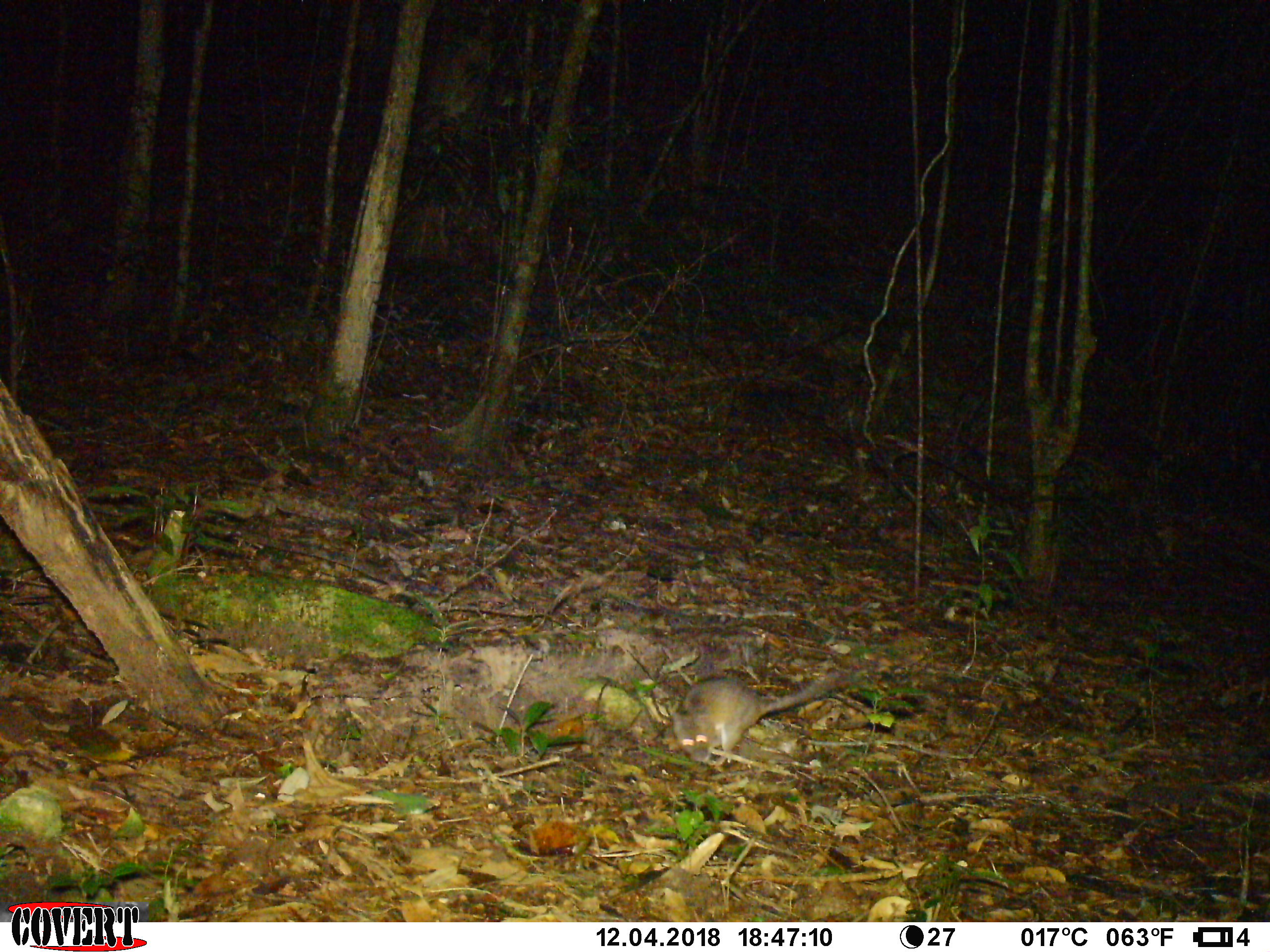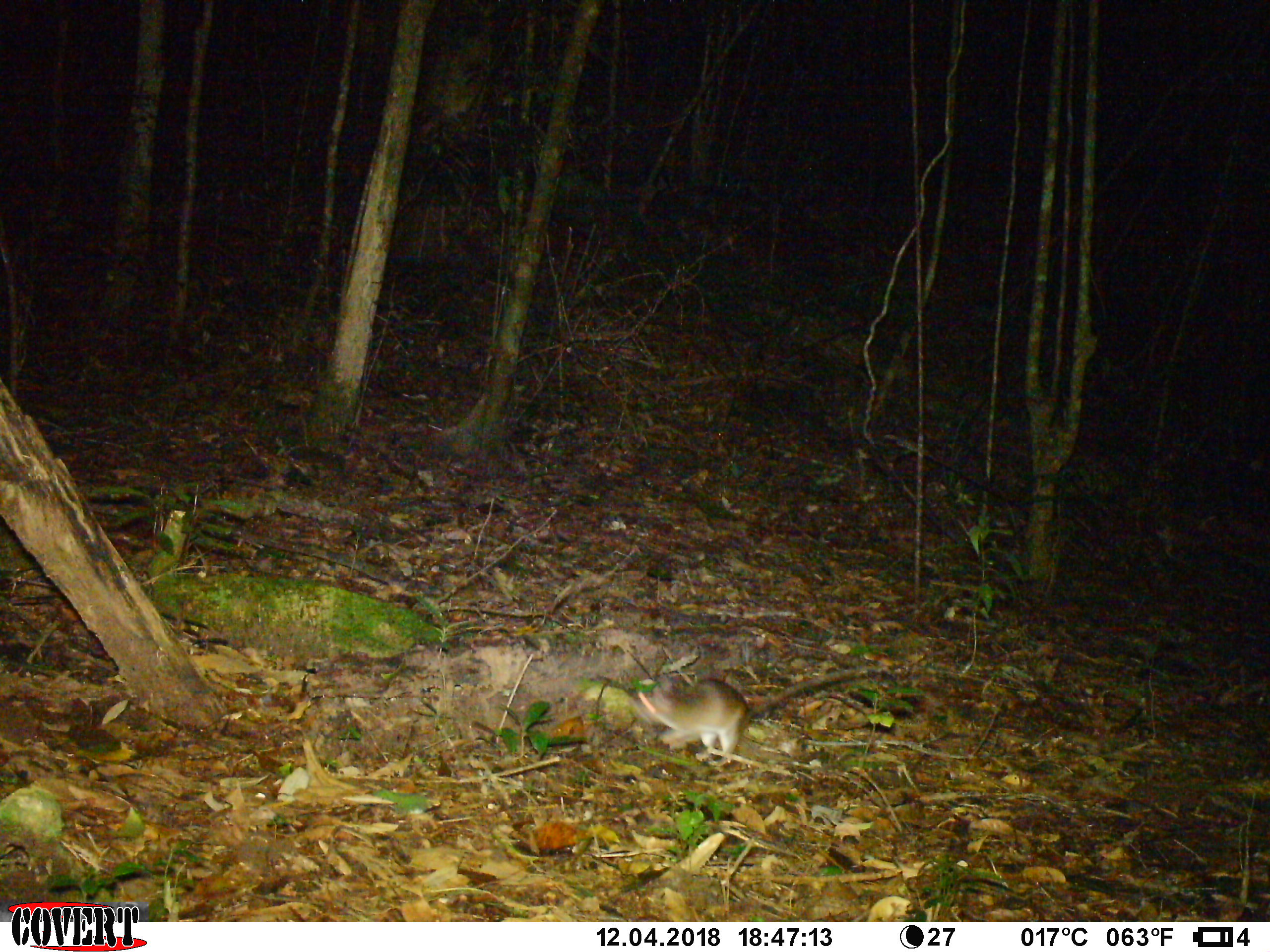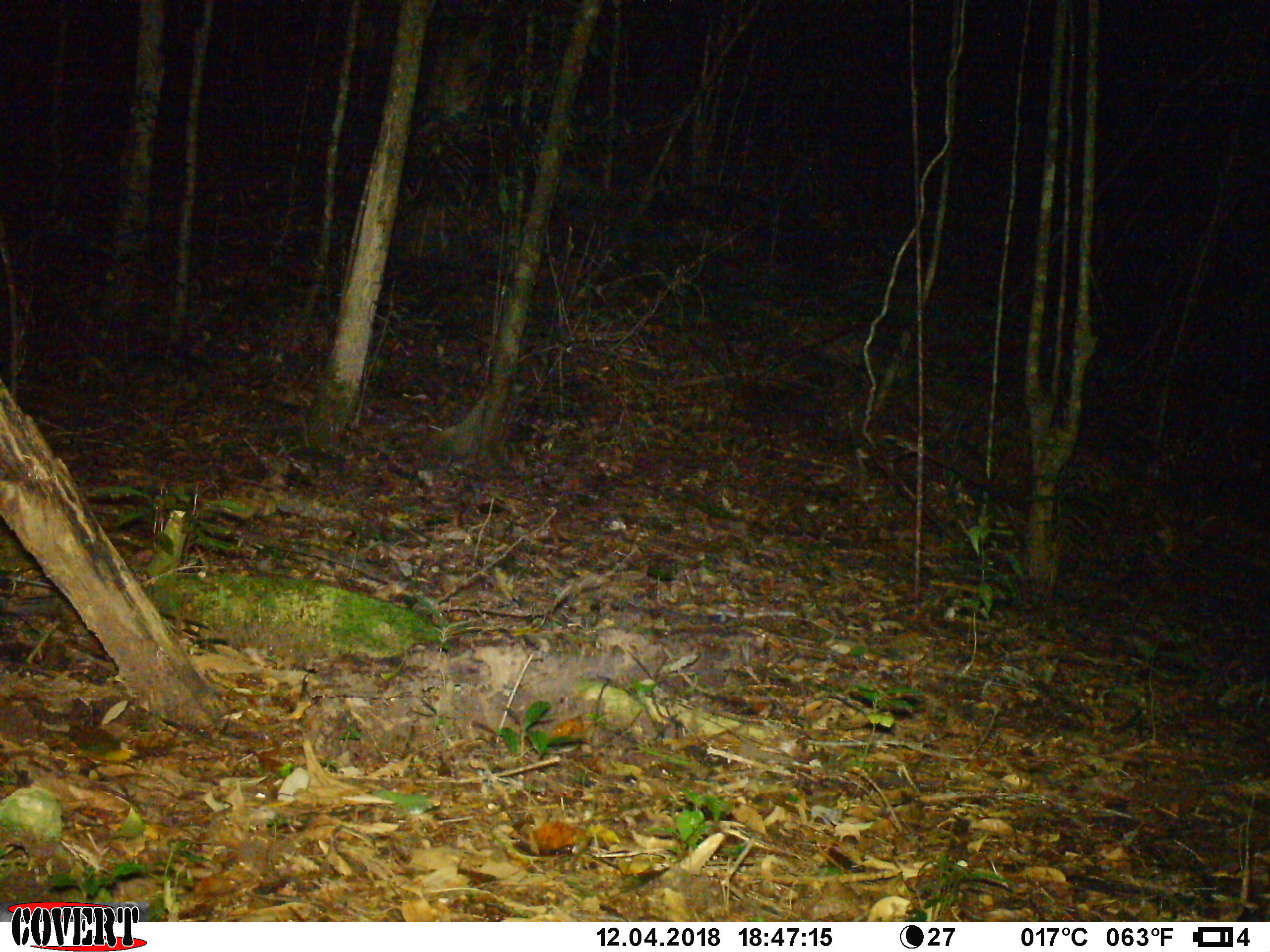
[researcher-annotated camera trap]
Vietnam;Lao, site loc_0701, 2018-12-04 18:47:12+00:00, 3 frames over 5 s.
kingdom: Animalia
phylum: Chordata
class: Mammalia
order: Rodentia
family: Muridae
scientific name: Muridae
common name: old-world mice and rats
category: unidentified murid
Unidentified murid (old-world mice and rats) (Muridae). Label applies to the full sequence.